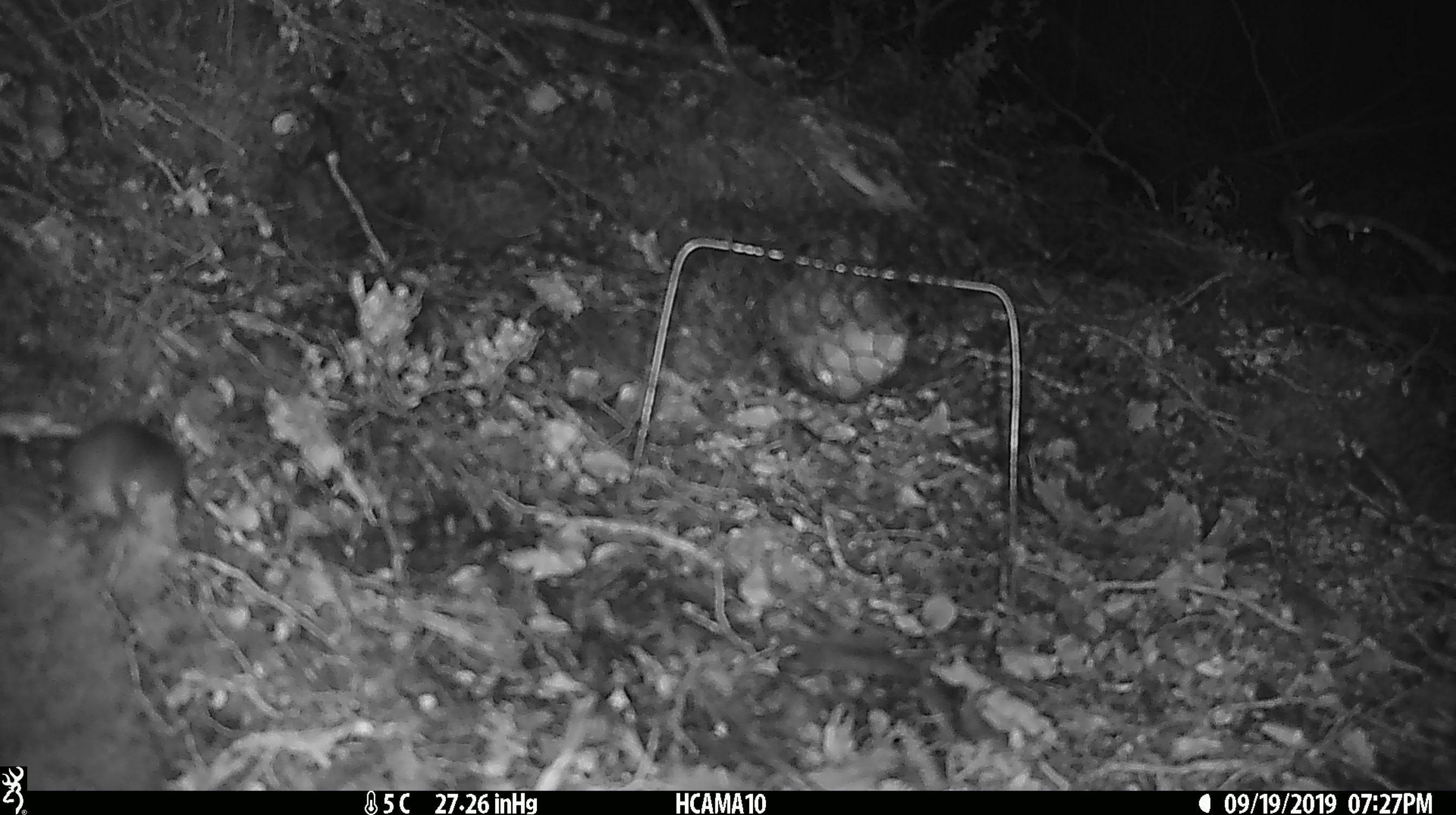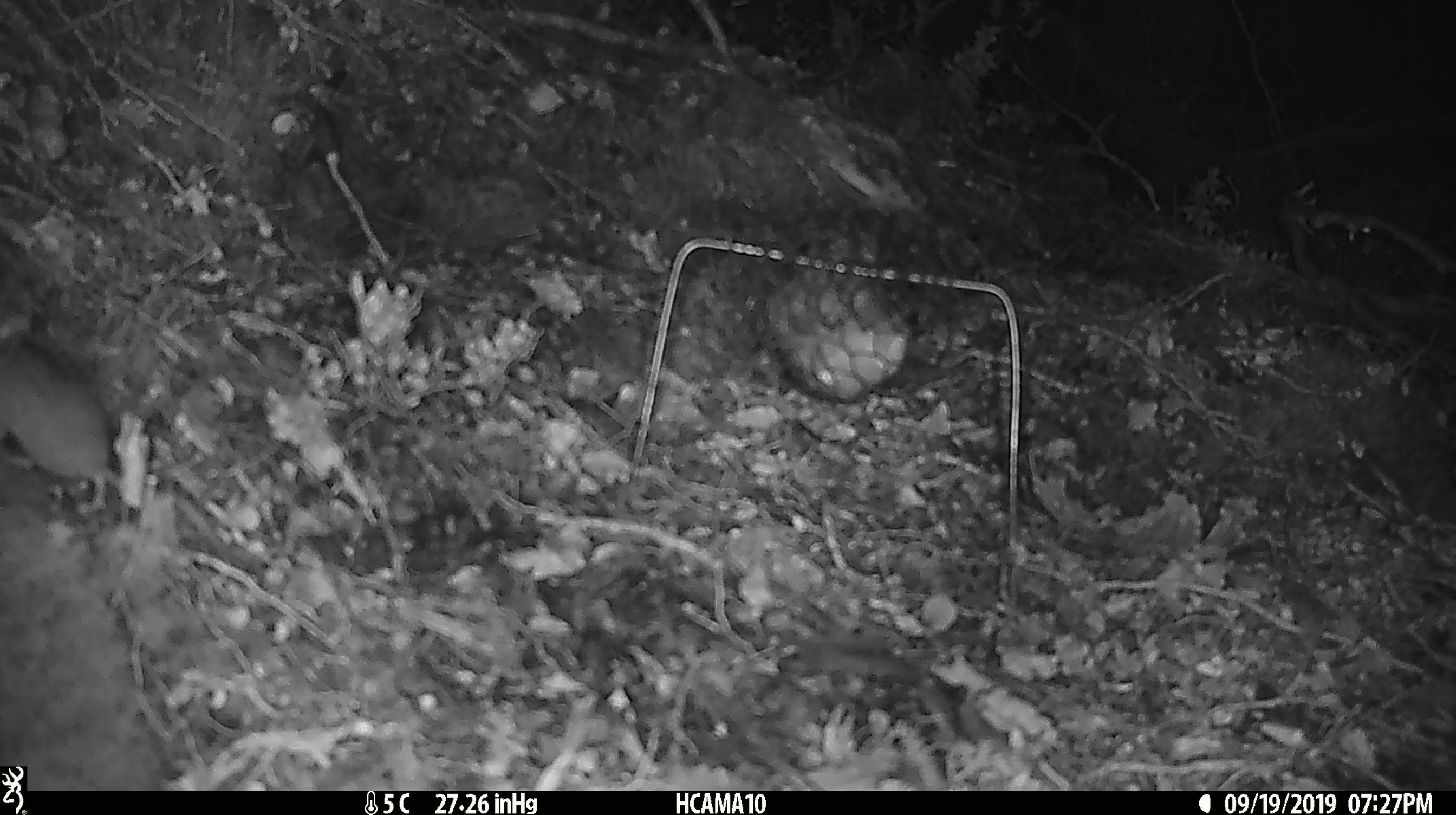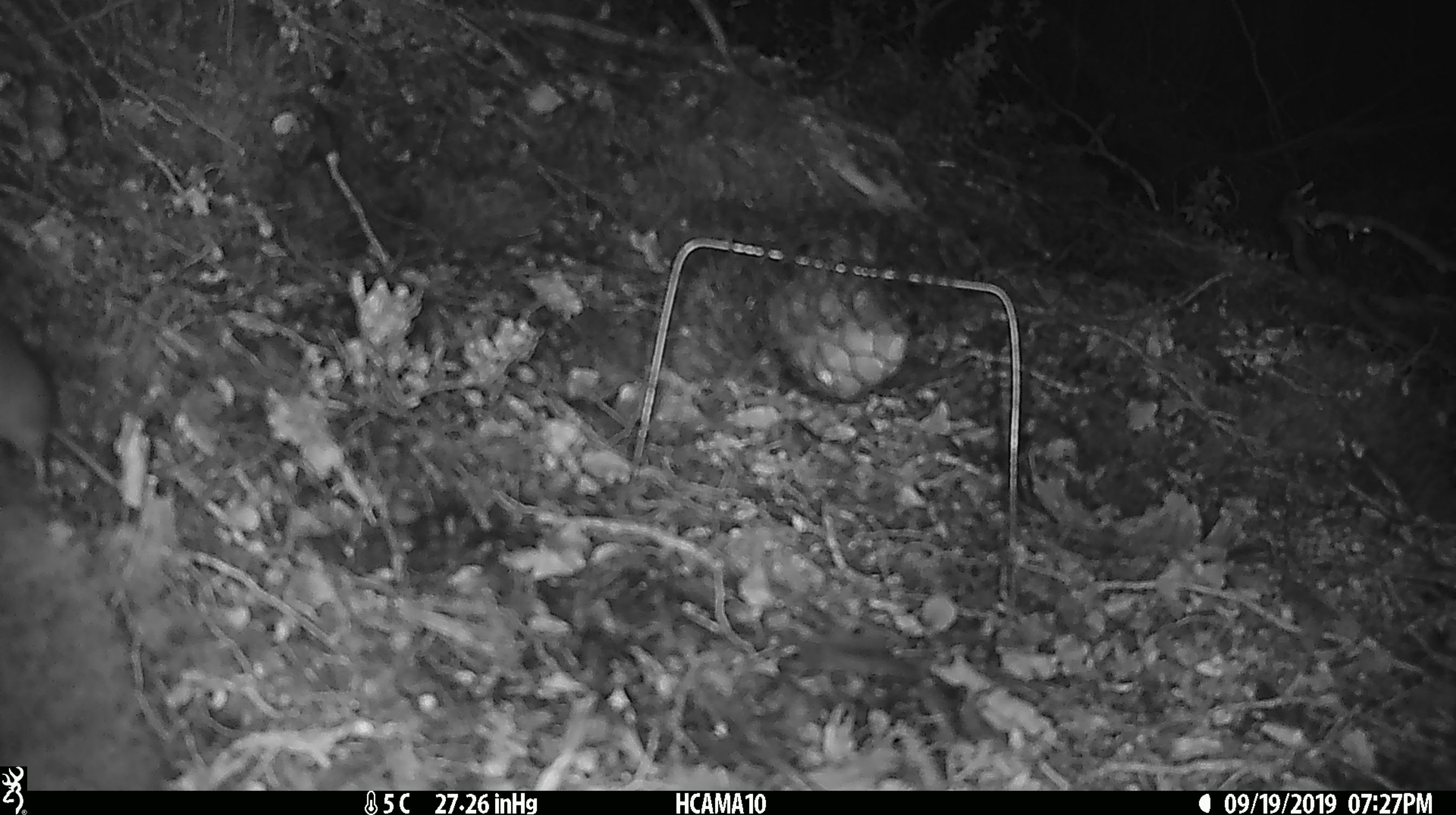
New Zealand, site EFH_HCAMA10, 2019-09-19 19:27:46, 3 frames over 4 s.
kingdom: Animalia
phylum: Chordata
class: Mammalia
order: Rodentia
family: Muridae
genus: Mus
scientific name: Mus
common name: mouse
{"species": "mouse (Mus)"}